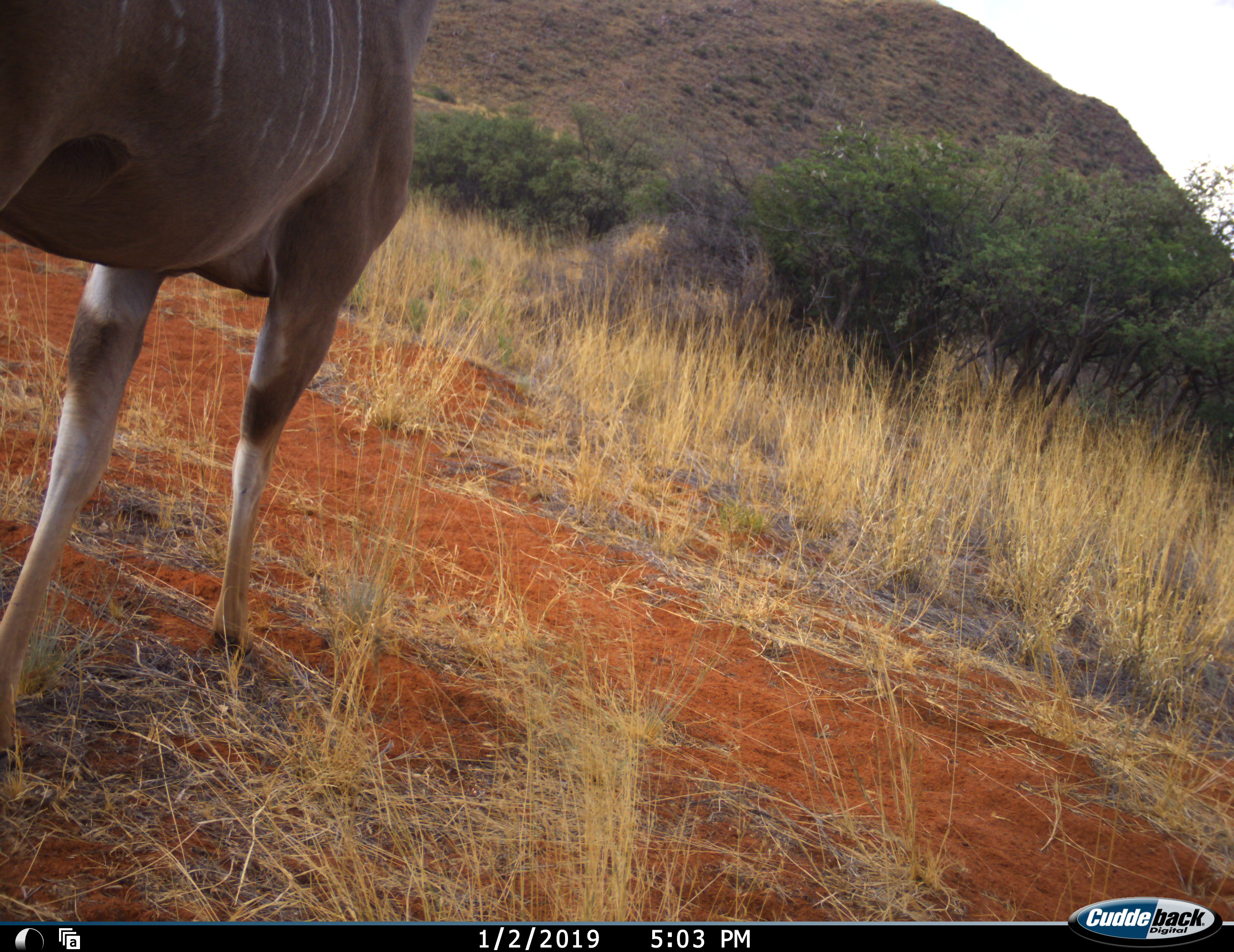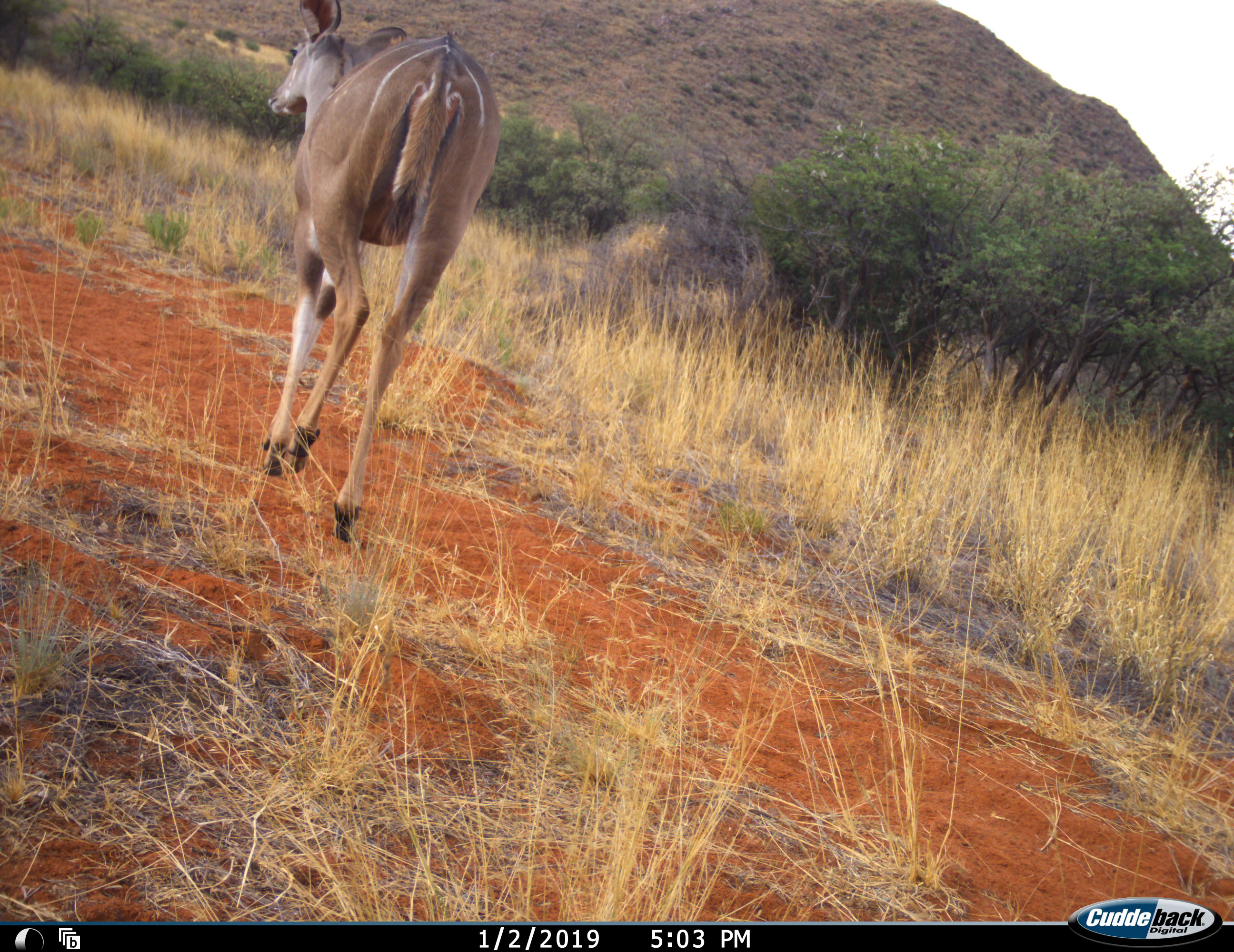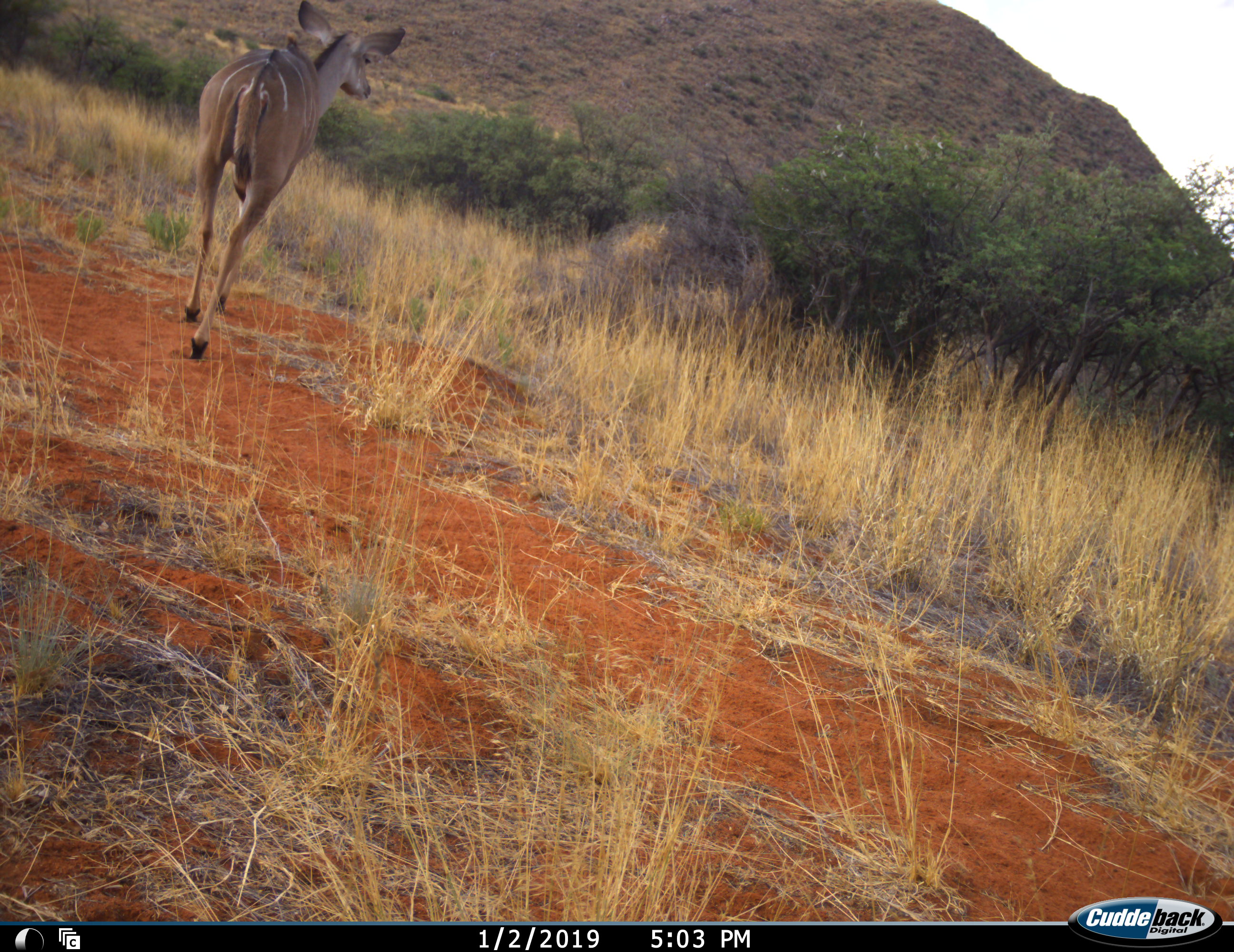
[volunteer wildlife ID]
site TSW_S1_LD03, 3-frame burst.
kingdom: Animalia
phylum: Chordata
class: Mammalia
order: Artiodactyla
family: Bovidae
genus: Tragelaphus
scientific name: Tragelaphus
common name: kudu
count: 1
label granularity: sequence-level